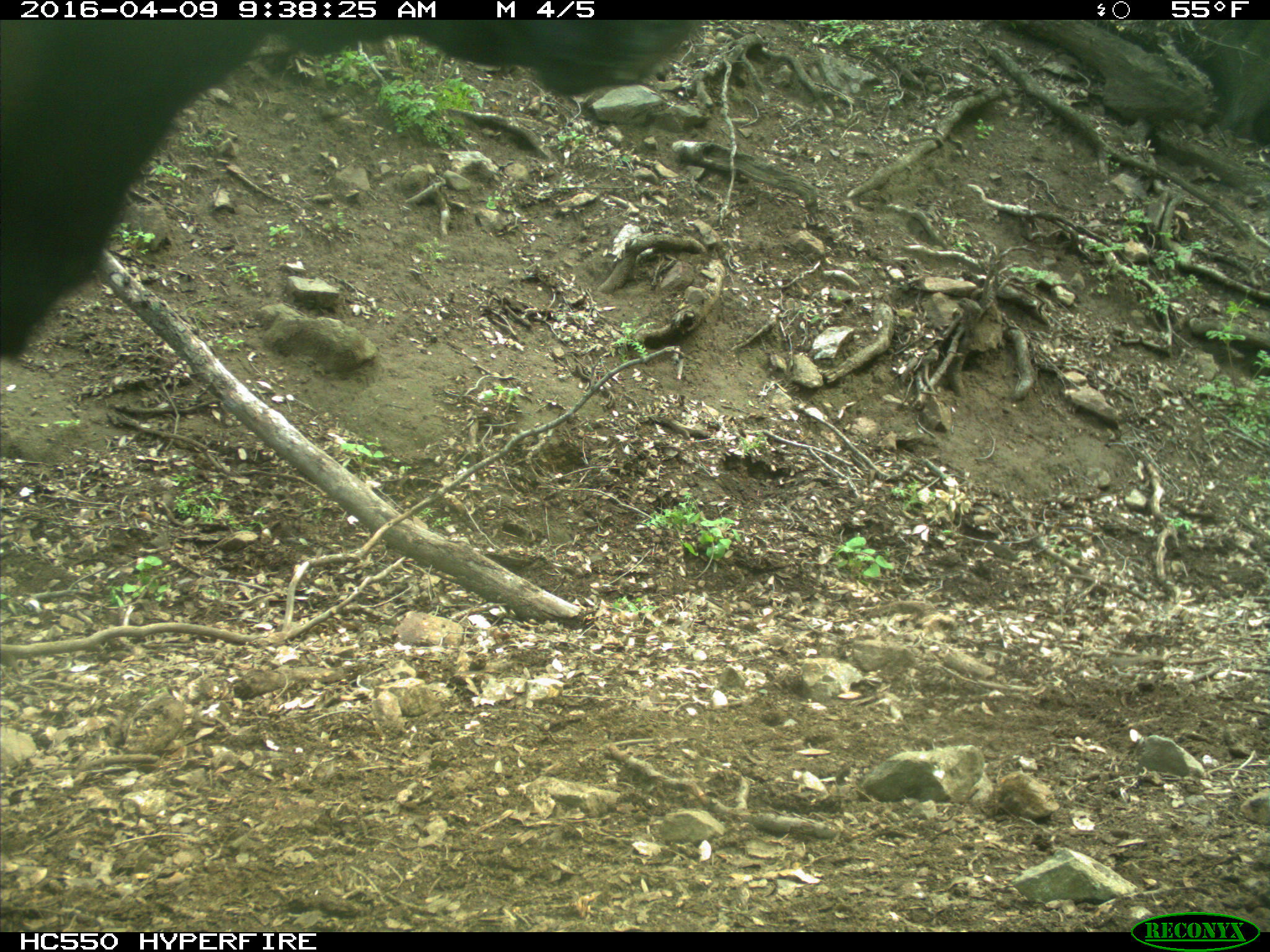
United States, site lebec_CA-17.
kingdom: Animalia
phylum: Chordata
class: Mammalia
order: Artiodactyla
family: Bovidae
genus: Bos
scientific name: Bos taurus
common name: domestic cow